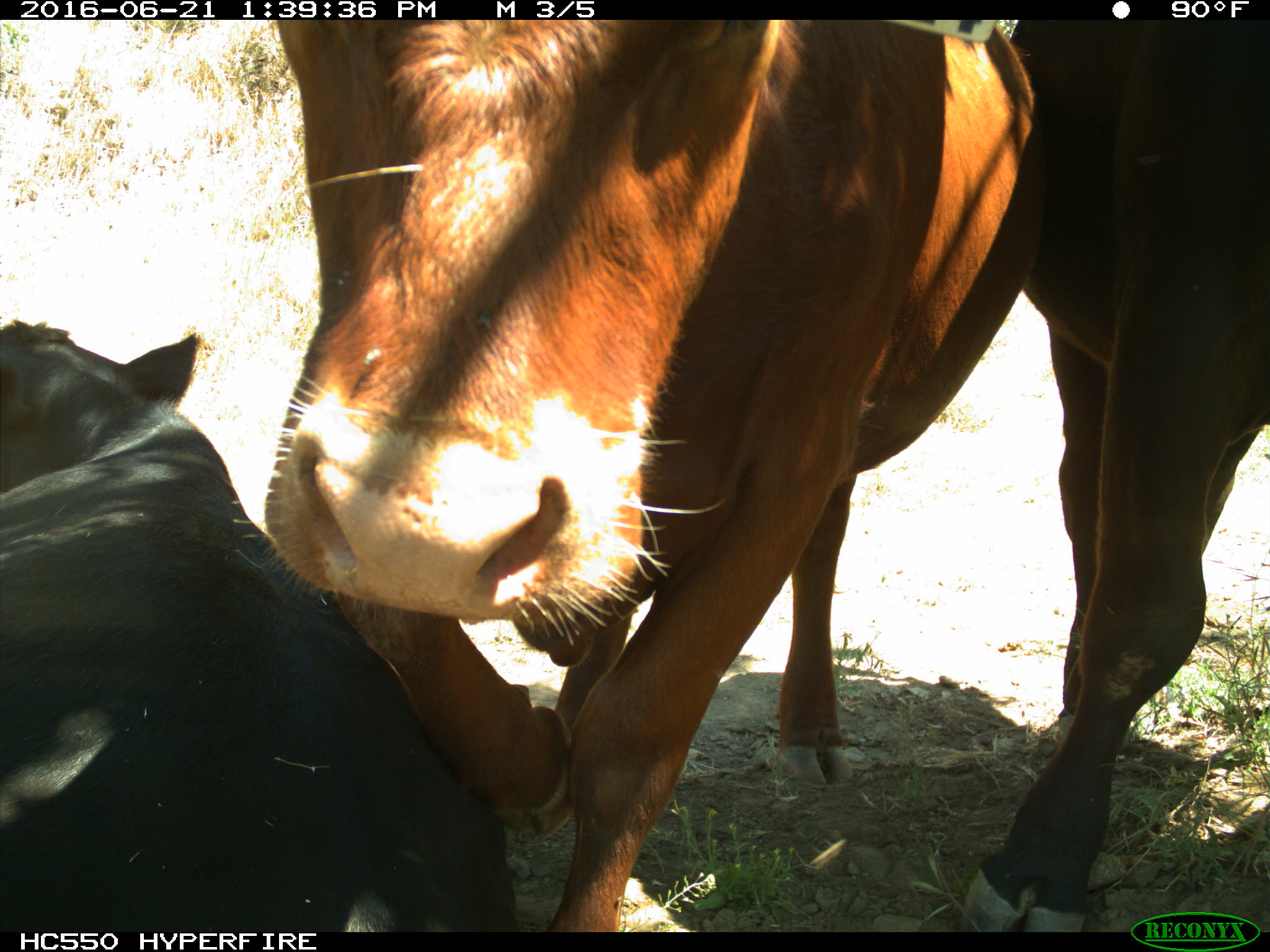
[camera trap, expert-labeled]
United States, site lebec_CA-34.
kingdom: Animalia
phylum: Chordata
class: Mammalia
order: Artiodactyla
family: Bovidae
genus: Bos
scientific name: Bos taurus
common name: domestic cow